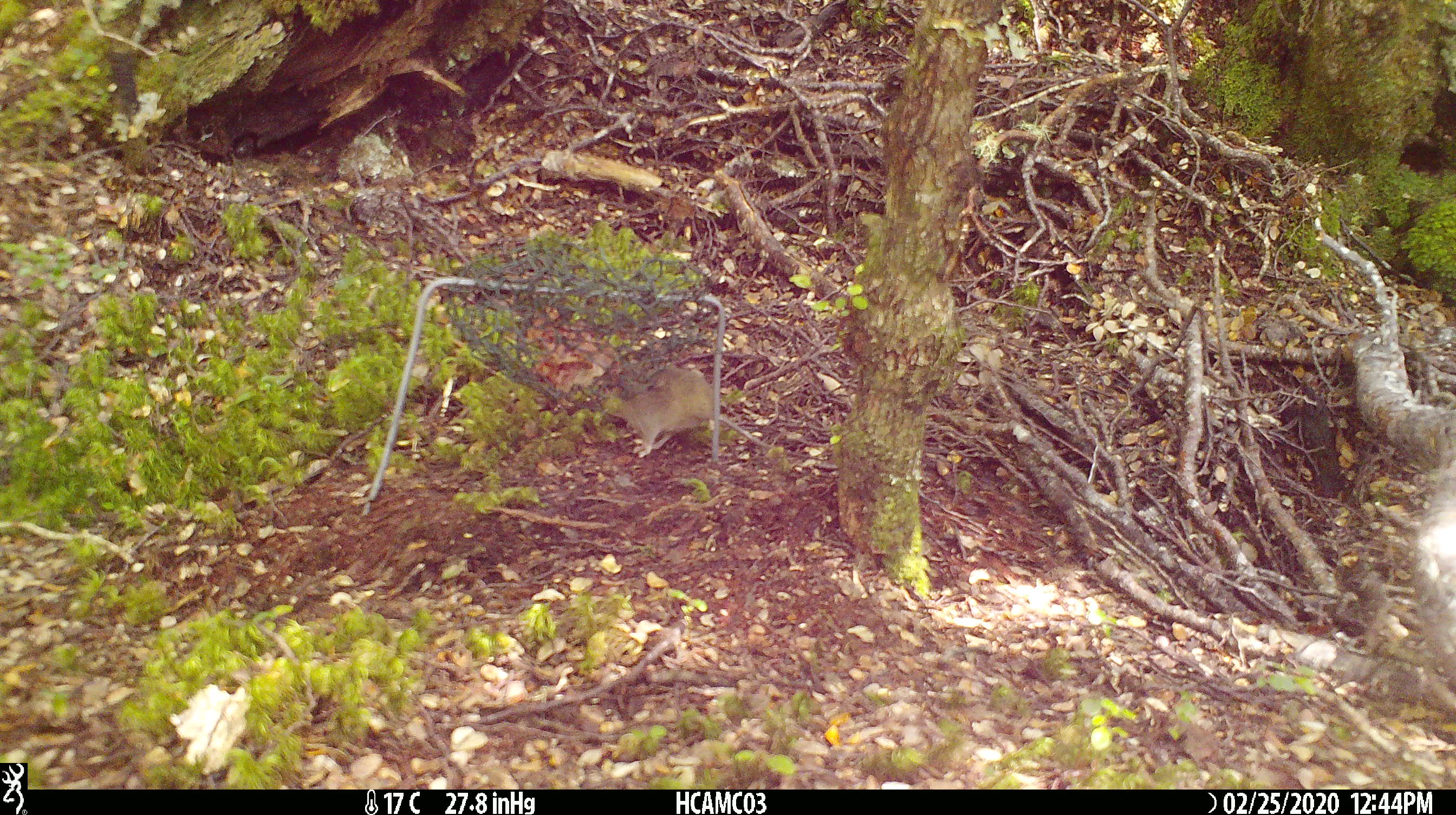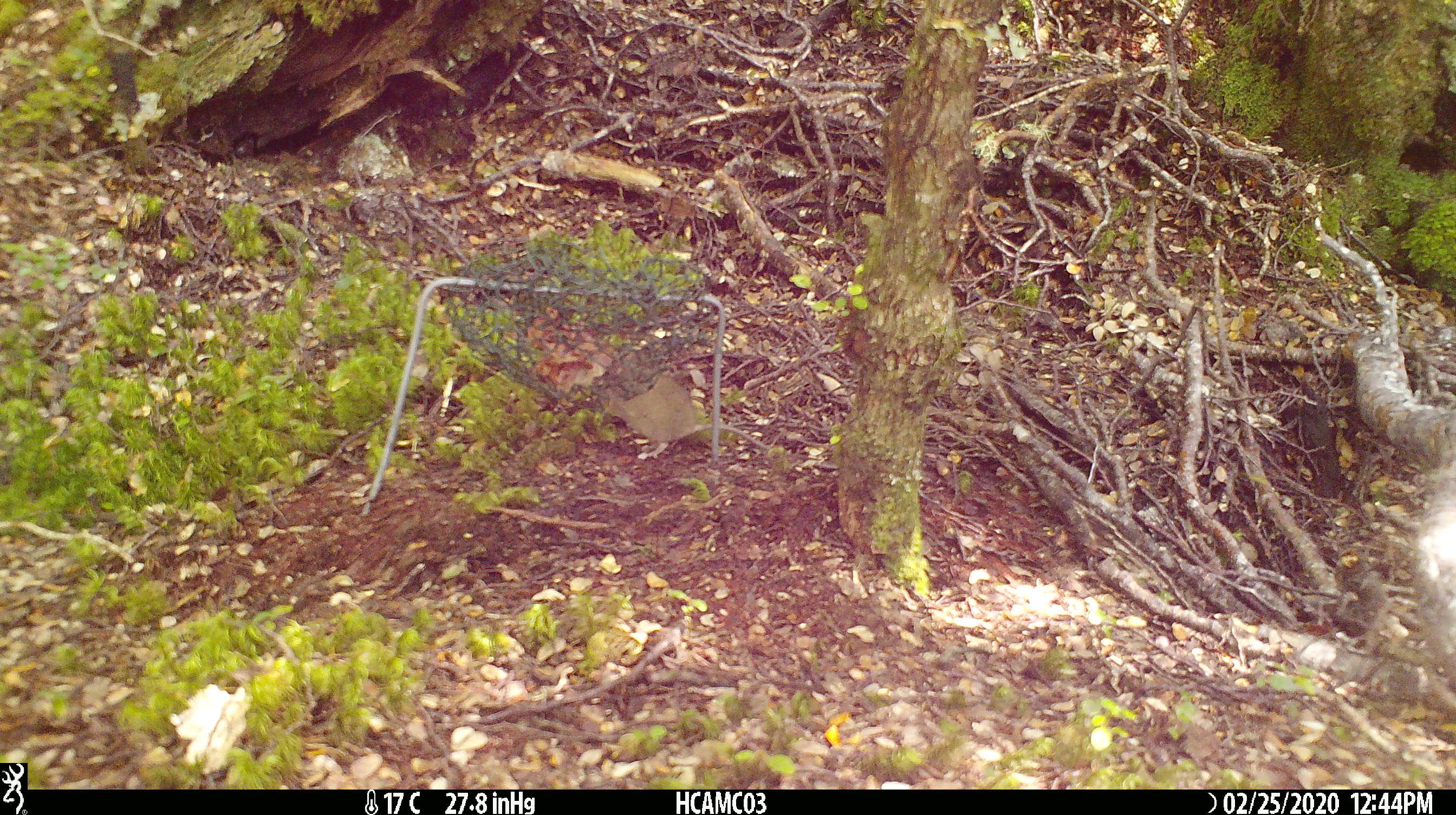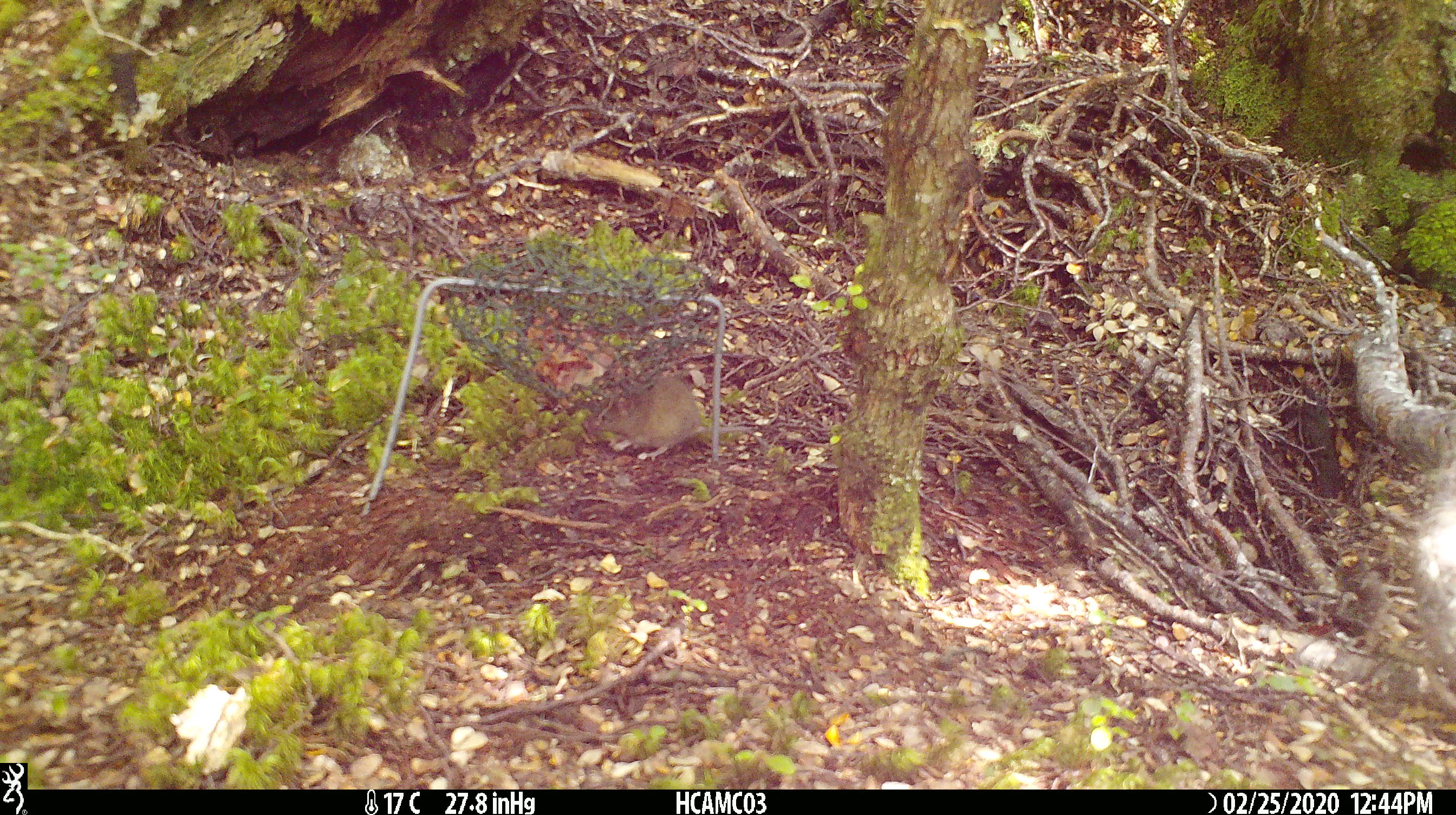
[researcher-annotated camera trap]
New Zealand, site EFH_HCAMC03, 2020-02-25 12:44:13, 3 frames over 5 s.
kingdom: Animalia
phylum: Chordata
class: Mammalia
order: Rodentia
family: Muridae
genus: Mus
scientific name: Mus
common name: mouse